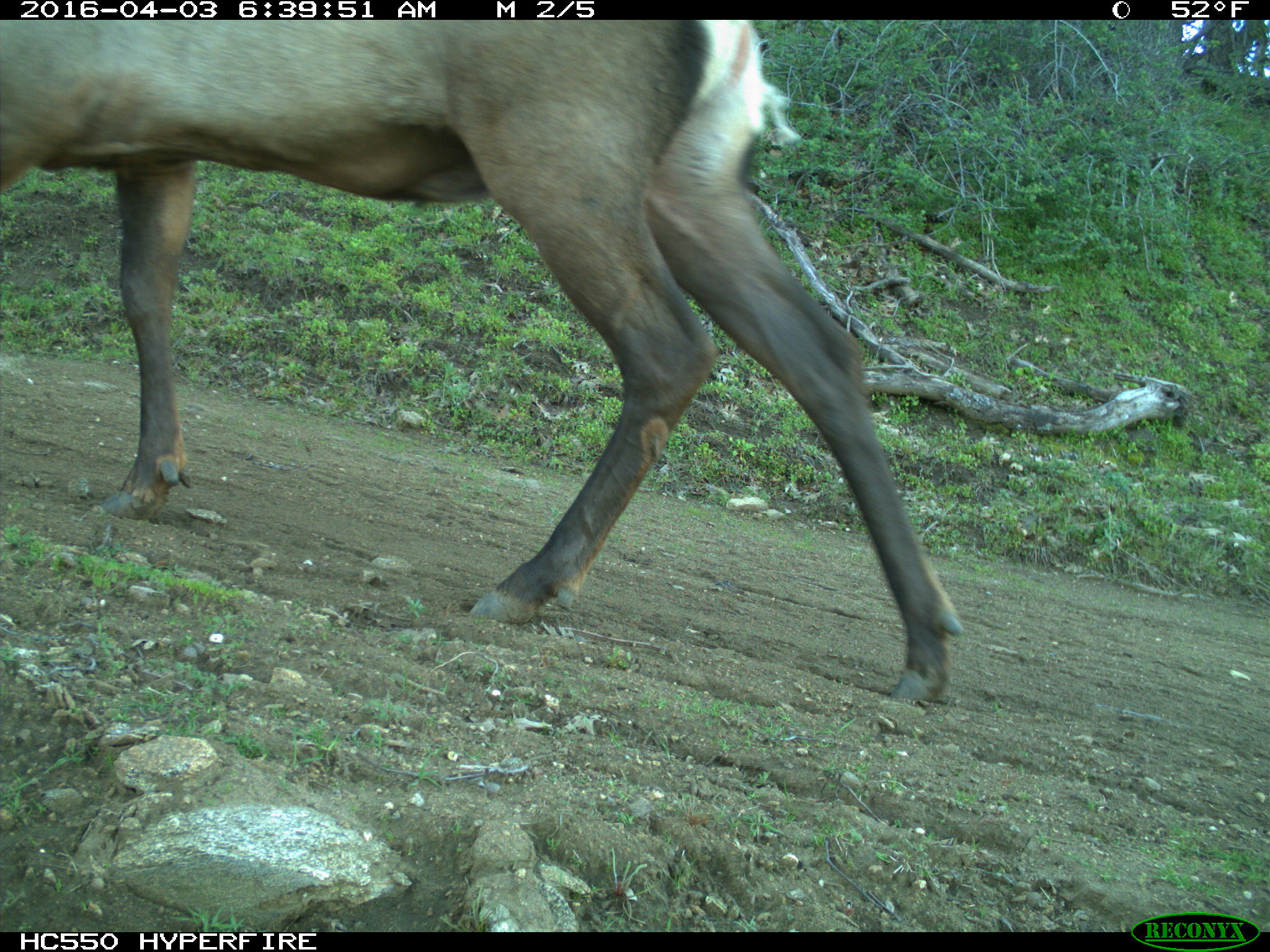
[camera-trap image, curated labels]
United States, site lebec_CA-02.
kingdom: Animalia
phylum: Chordata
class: Mammalia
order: Artiodactyla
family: Cervidae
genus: Cervus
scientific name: Cervus canadensis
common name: elk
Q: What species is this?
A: Cervus canadensis (elk).